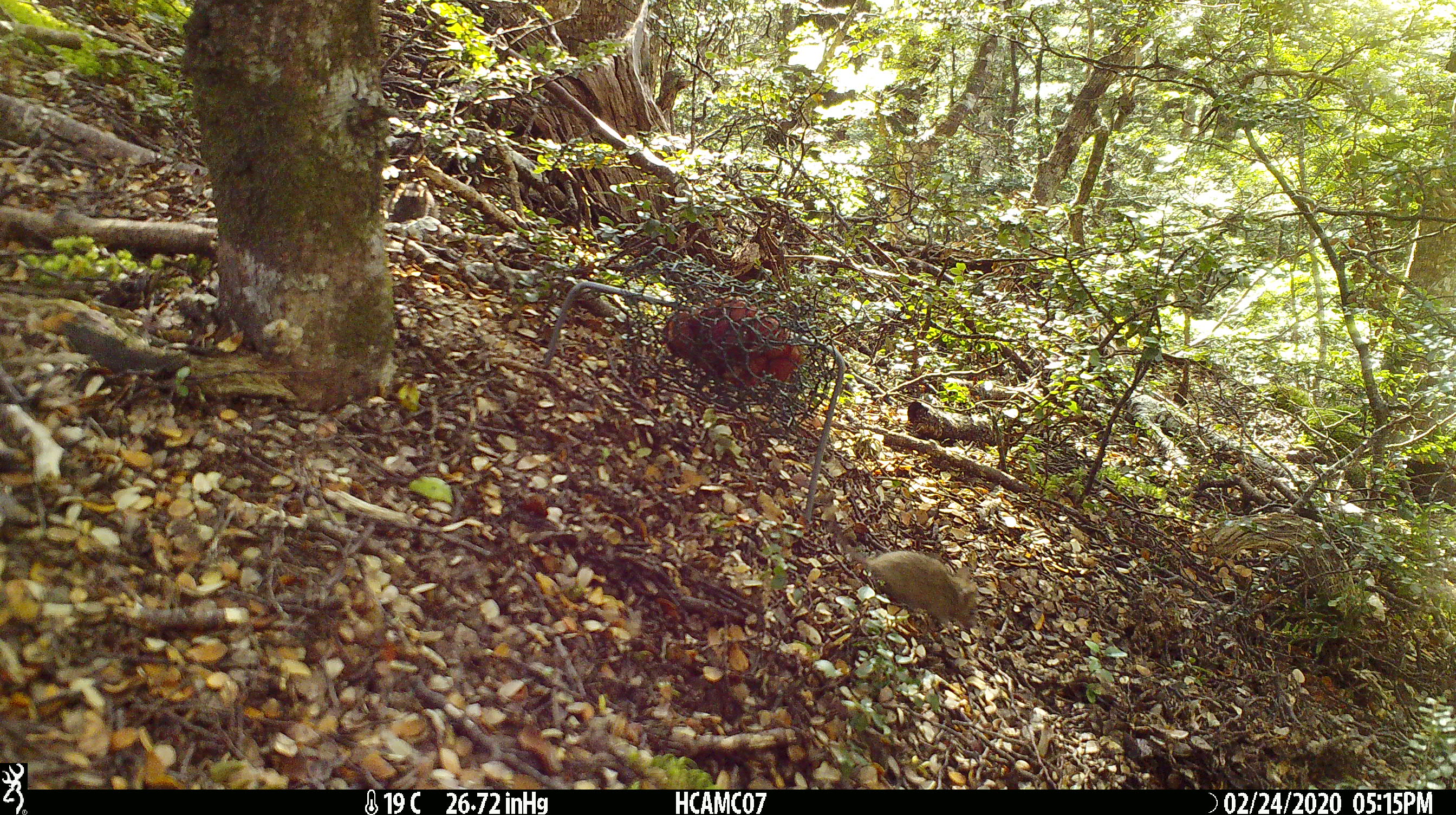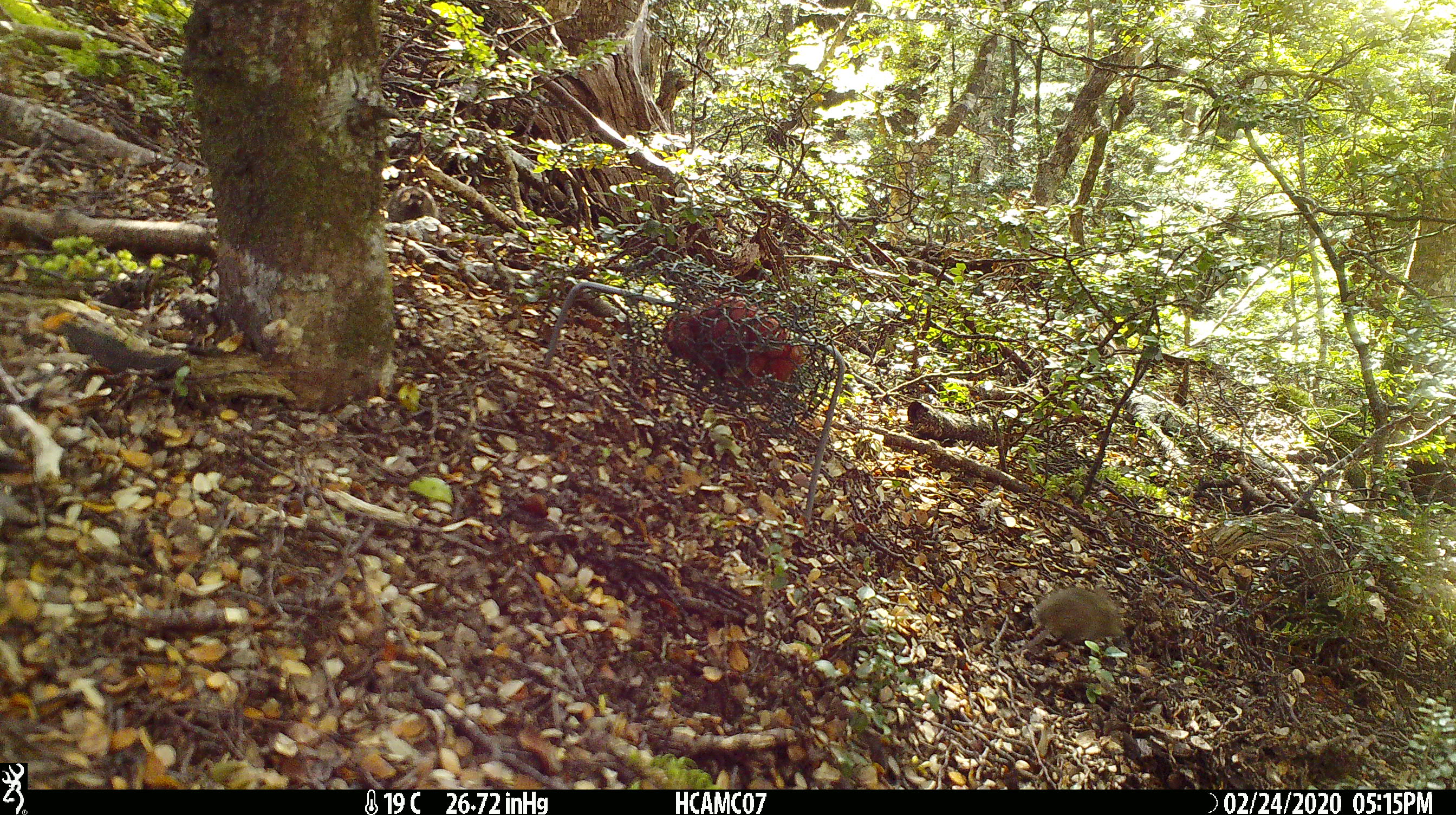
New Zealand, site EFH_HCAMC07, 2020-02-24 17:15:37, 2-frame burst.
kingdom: Animalia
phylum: Chordata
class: Mammalia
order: Rodentia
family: Muridae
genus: Mus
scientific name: Mus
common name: mouse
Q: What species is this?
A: Mouse (Mus).